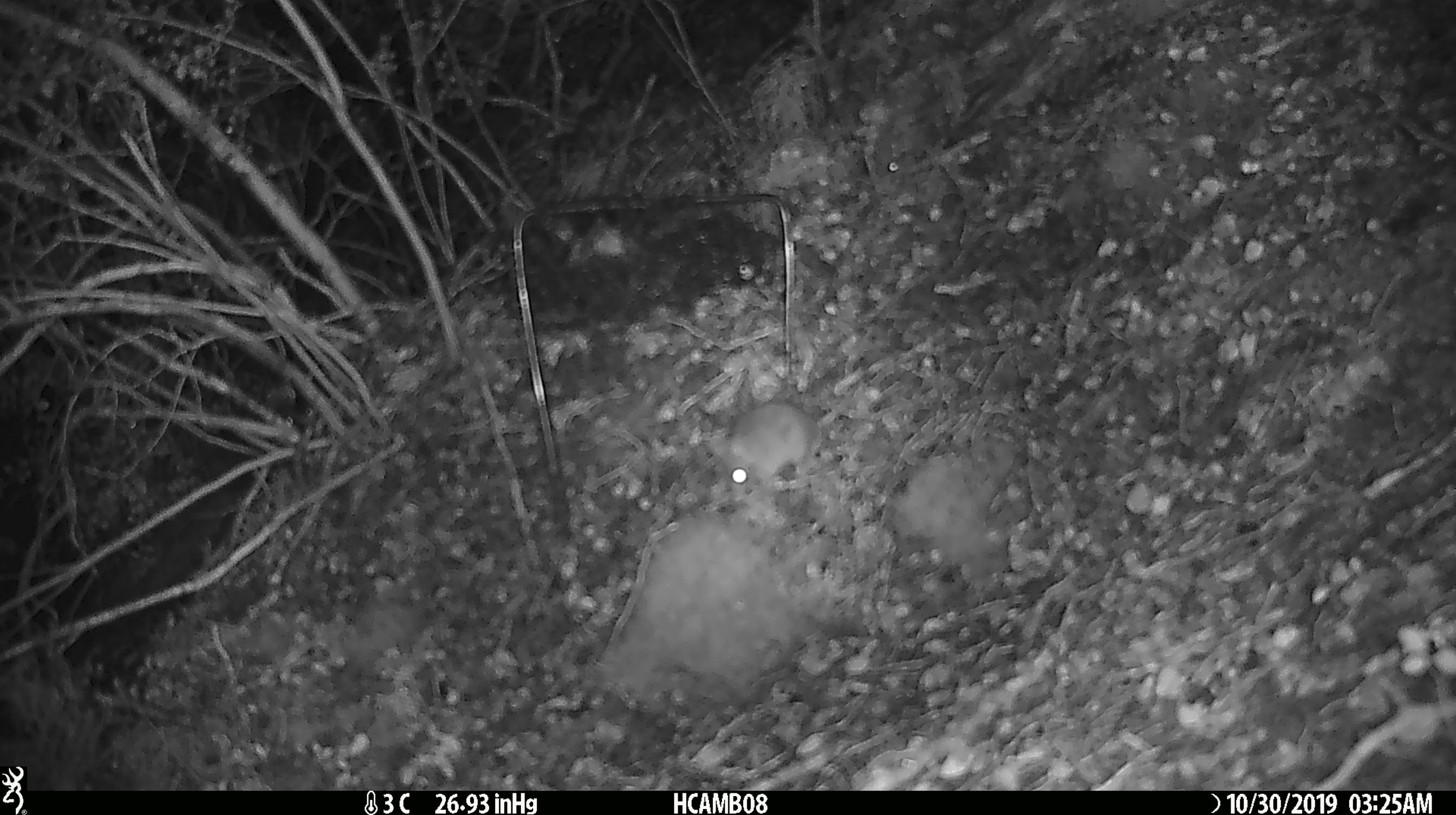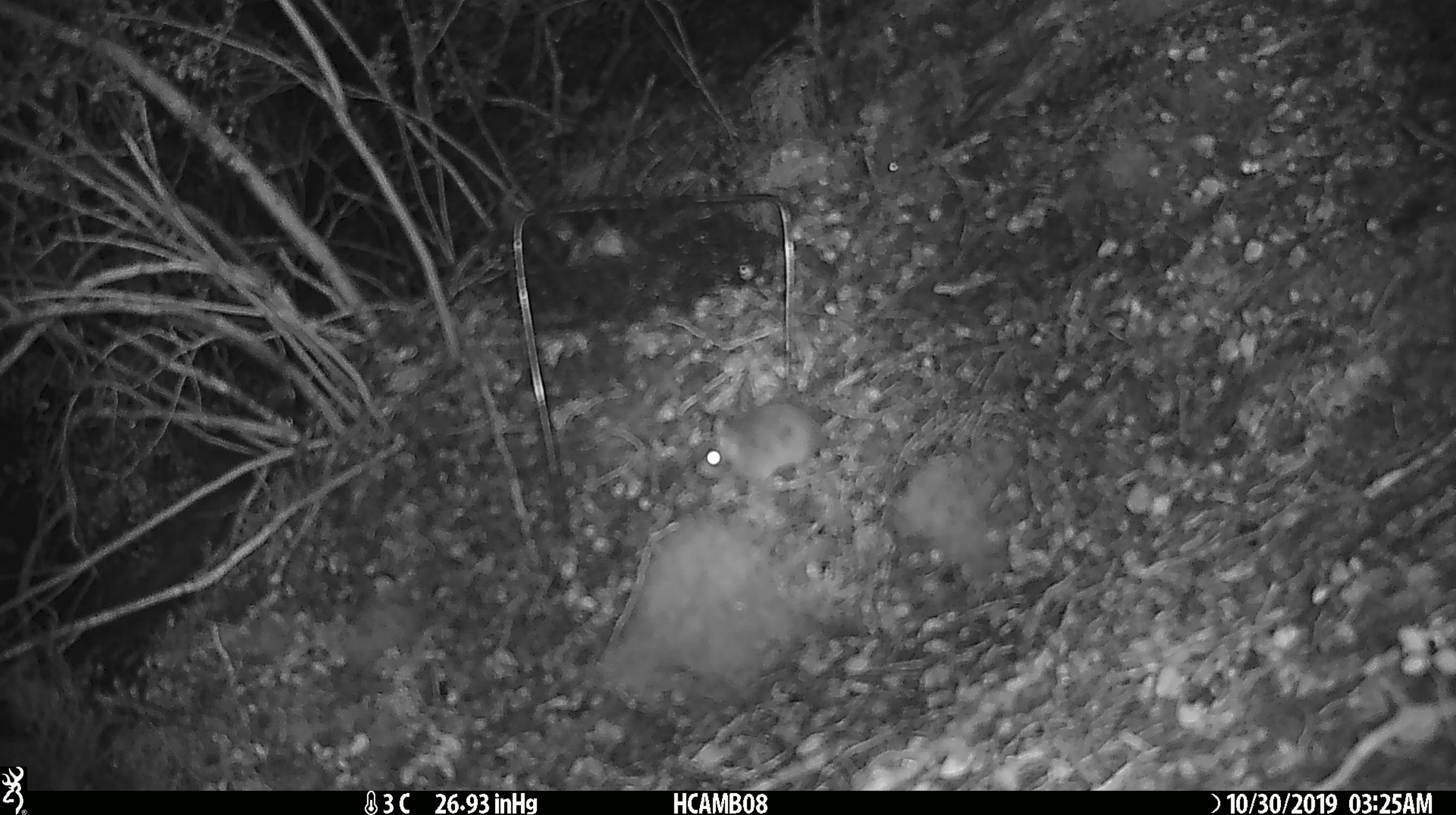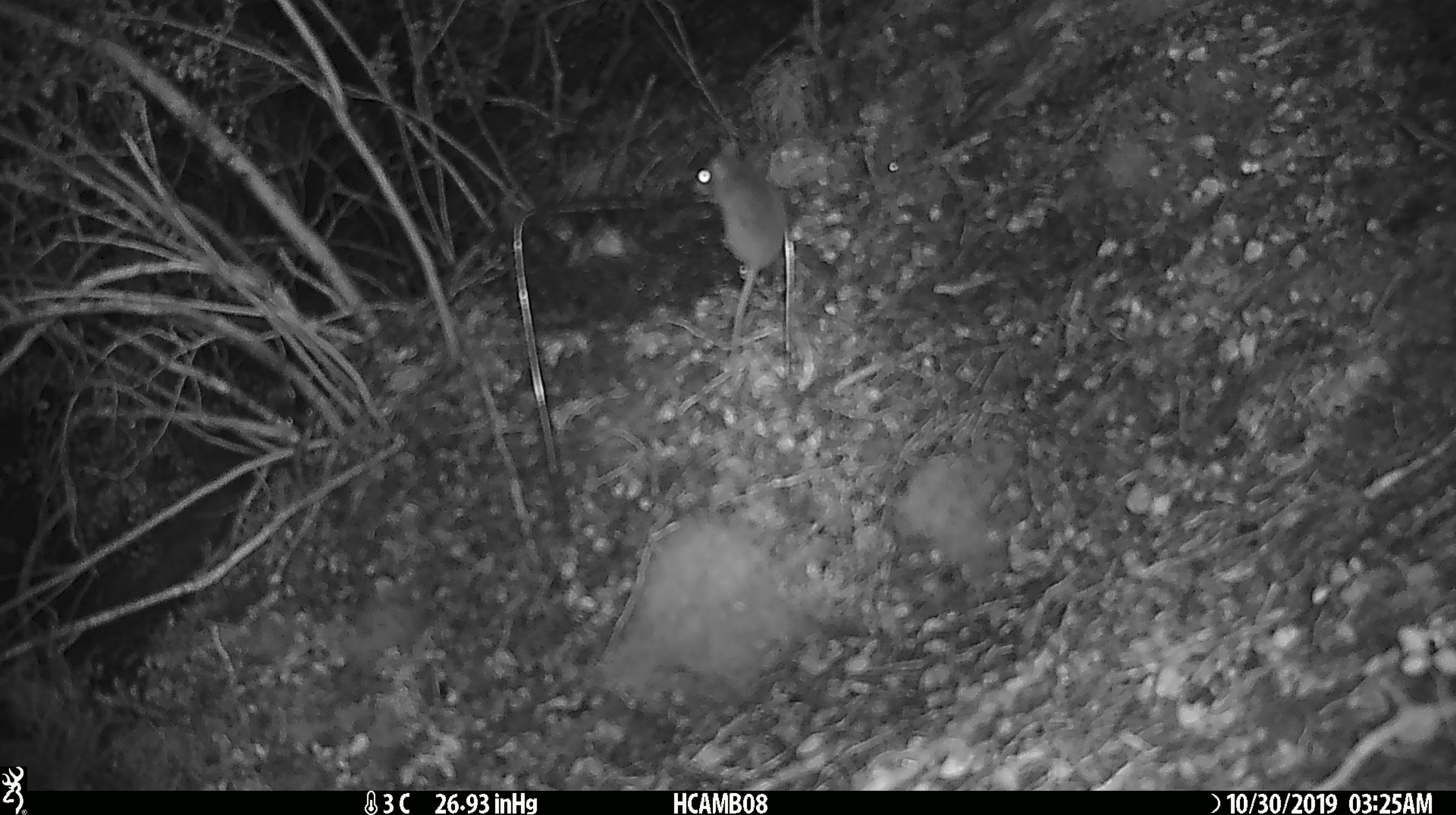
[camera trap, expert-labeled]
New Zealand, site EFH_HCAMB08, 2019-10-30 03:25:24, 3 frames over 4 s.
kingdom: Animalia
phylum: Chordata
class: Mammalia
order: Rodentia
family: Muridae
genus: Mus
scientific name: Mus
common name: mouse